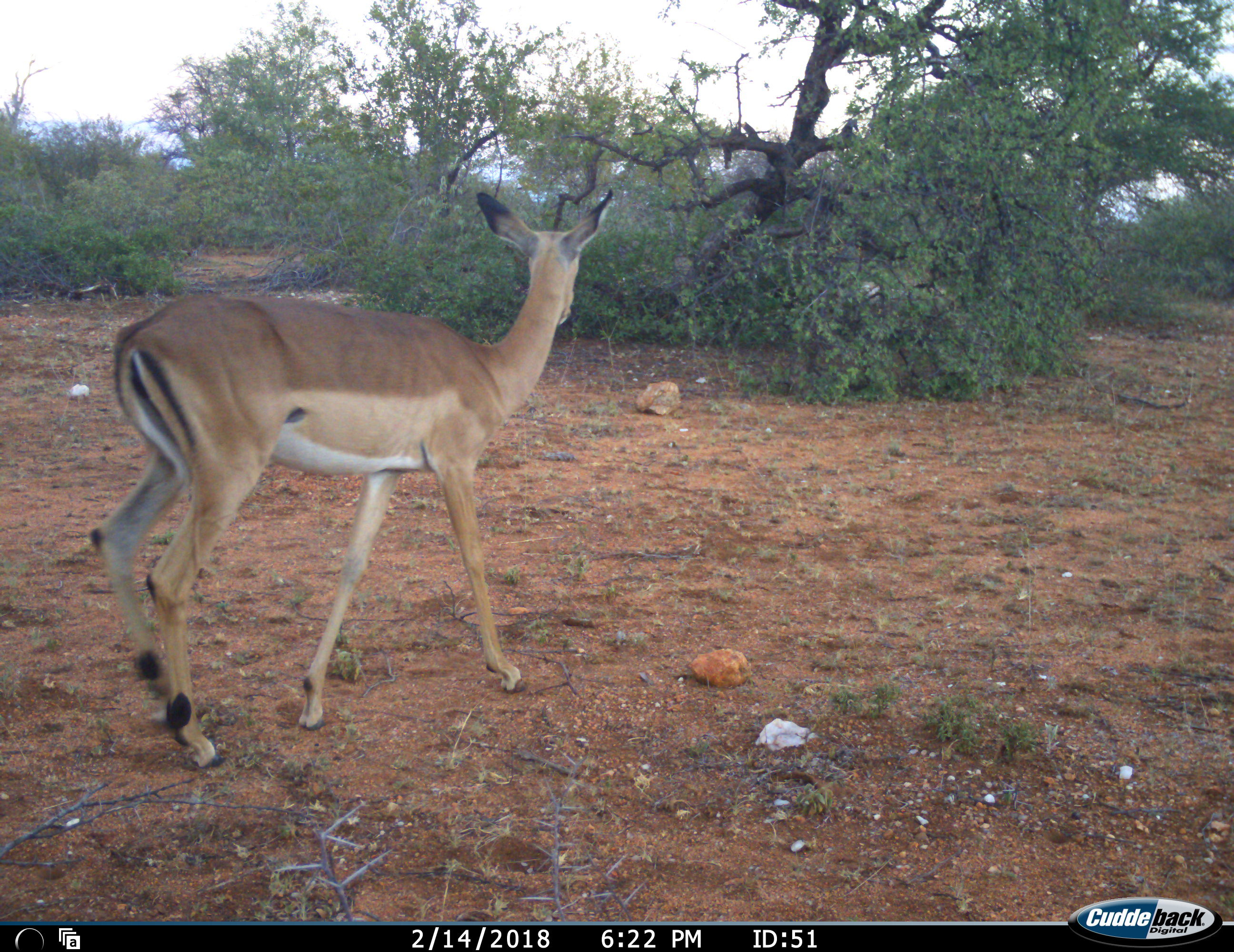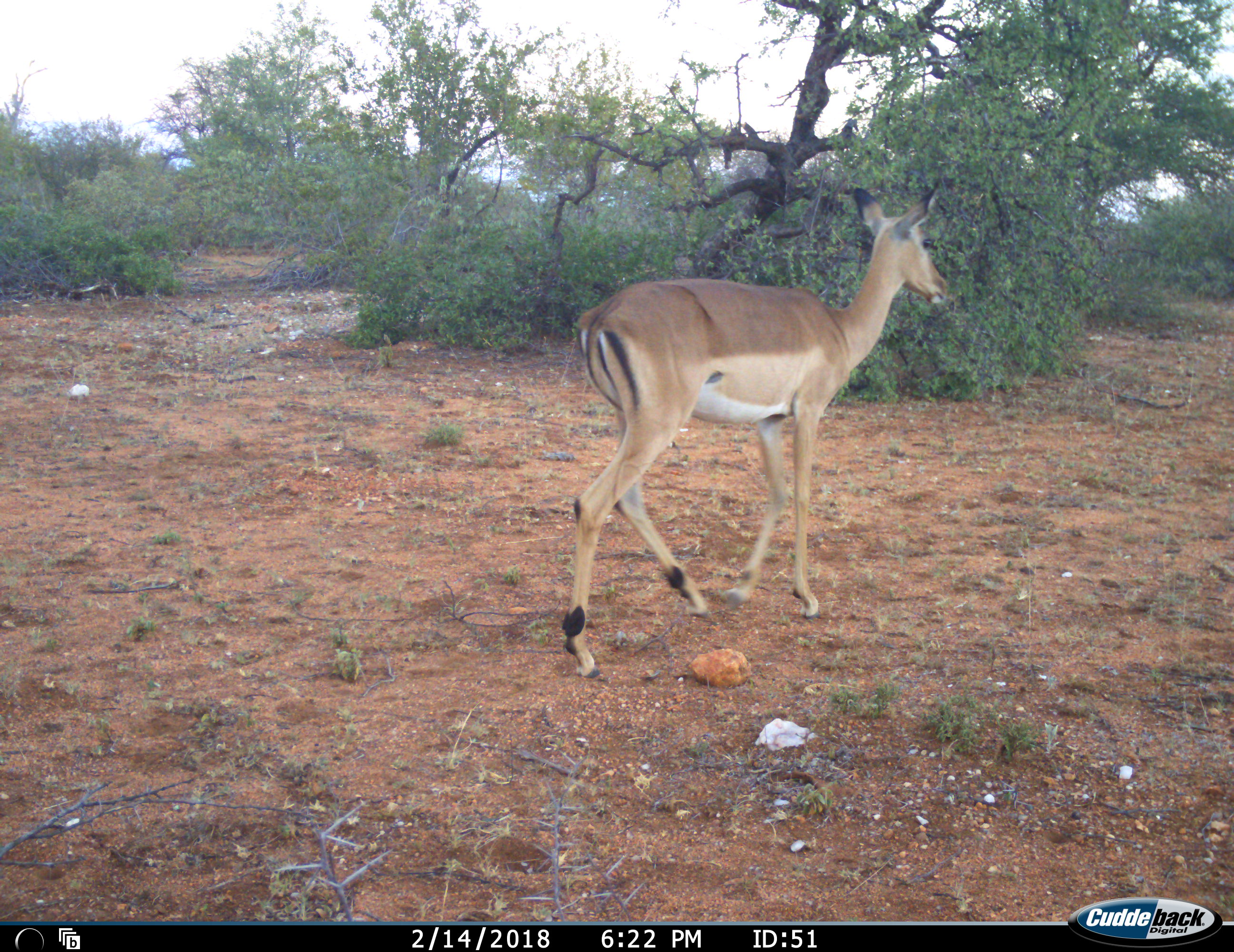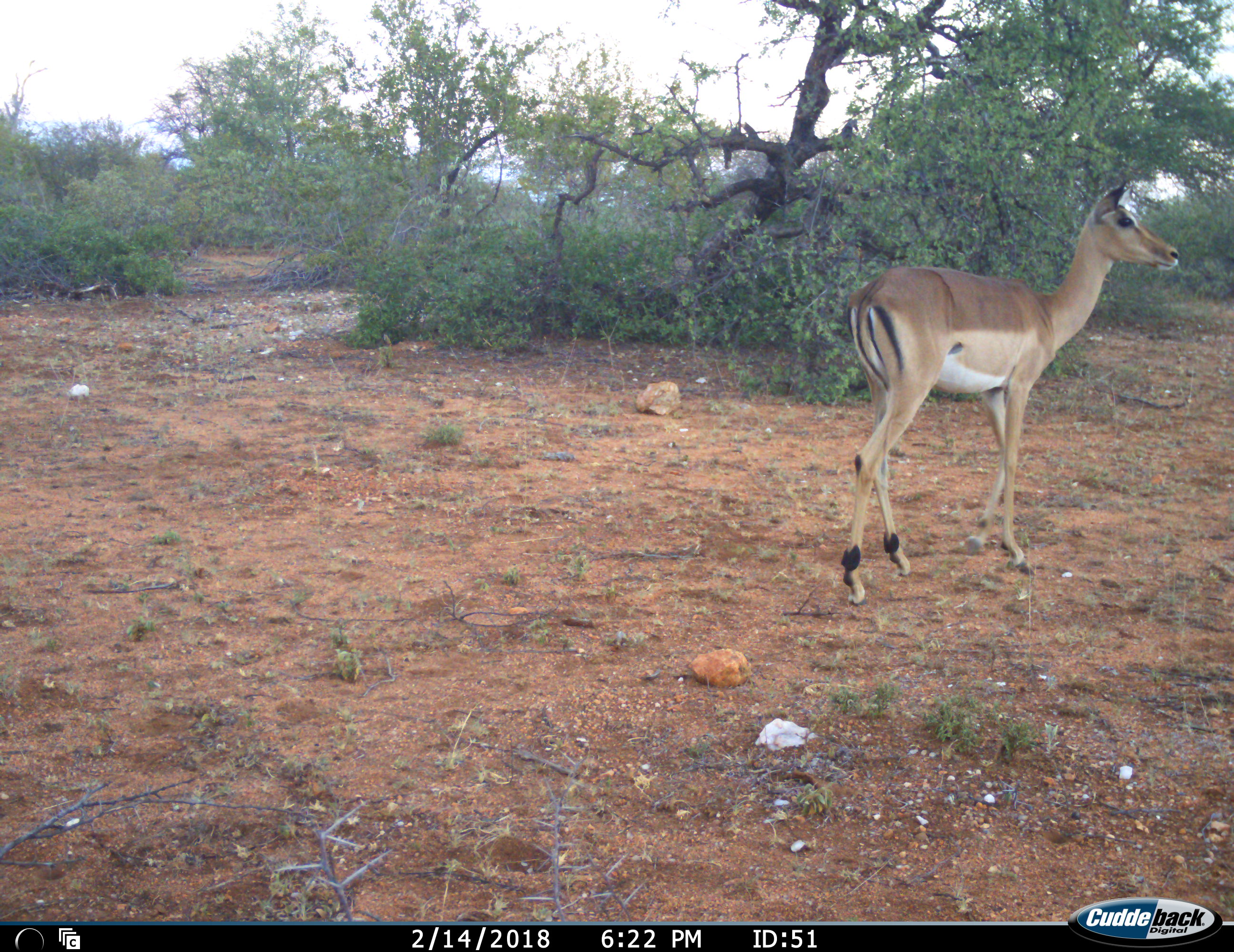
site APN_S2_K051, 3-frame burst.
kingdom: Animalia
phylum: Chordata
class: Mammalia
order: Artiodactyla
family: Bovidae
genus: Aepyceros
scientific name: Aepyceros melampus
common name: impala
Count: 1.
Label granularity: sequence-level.